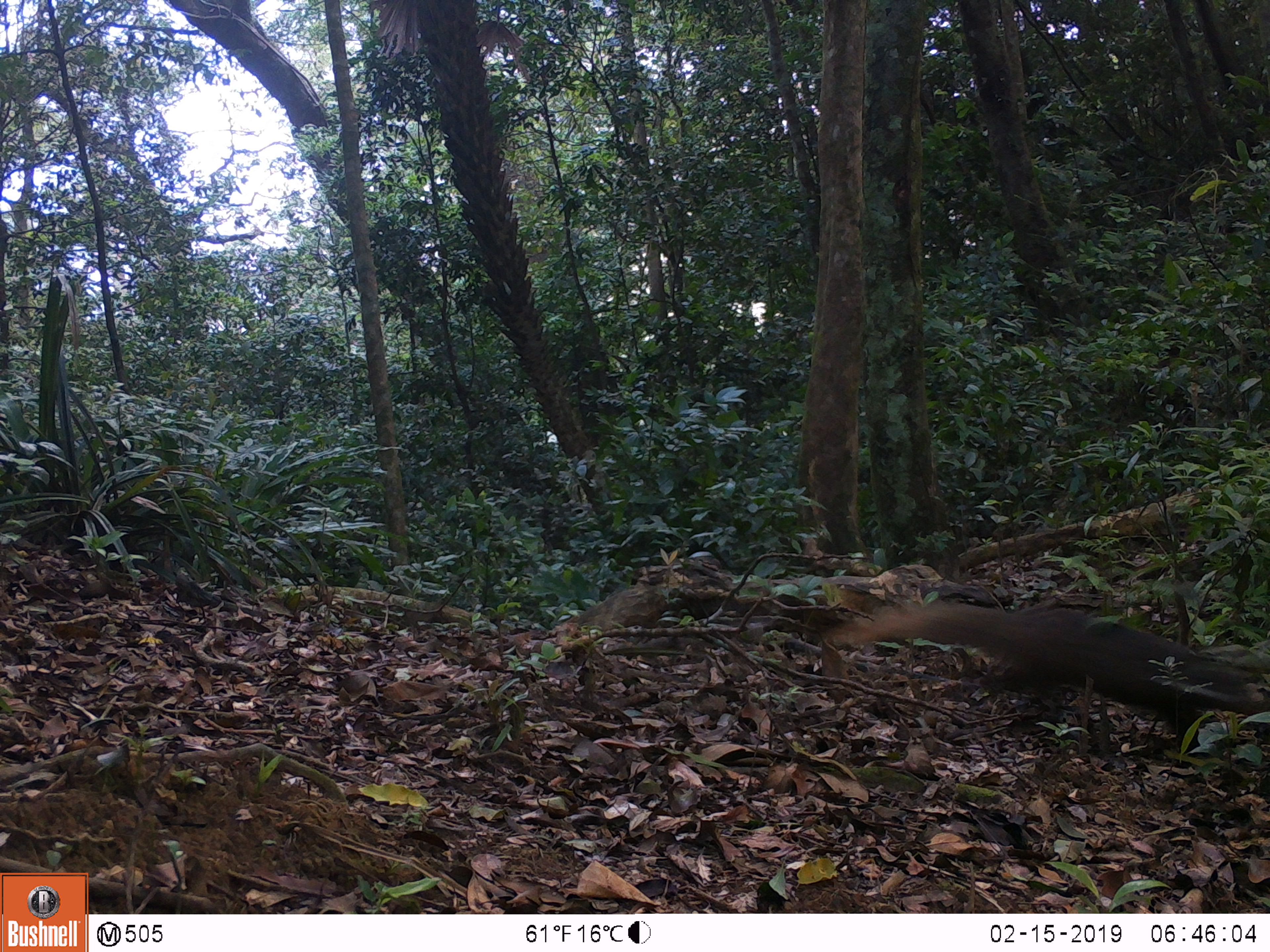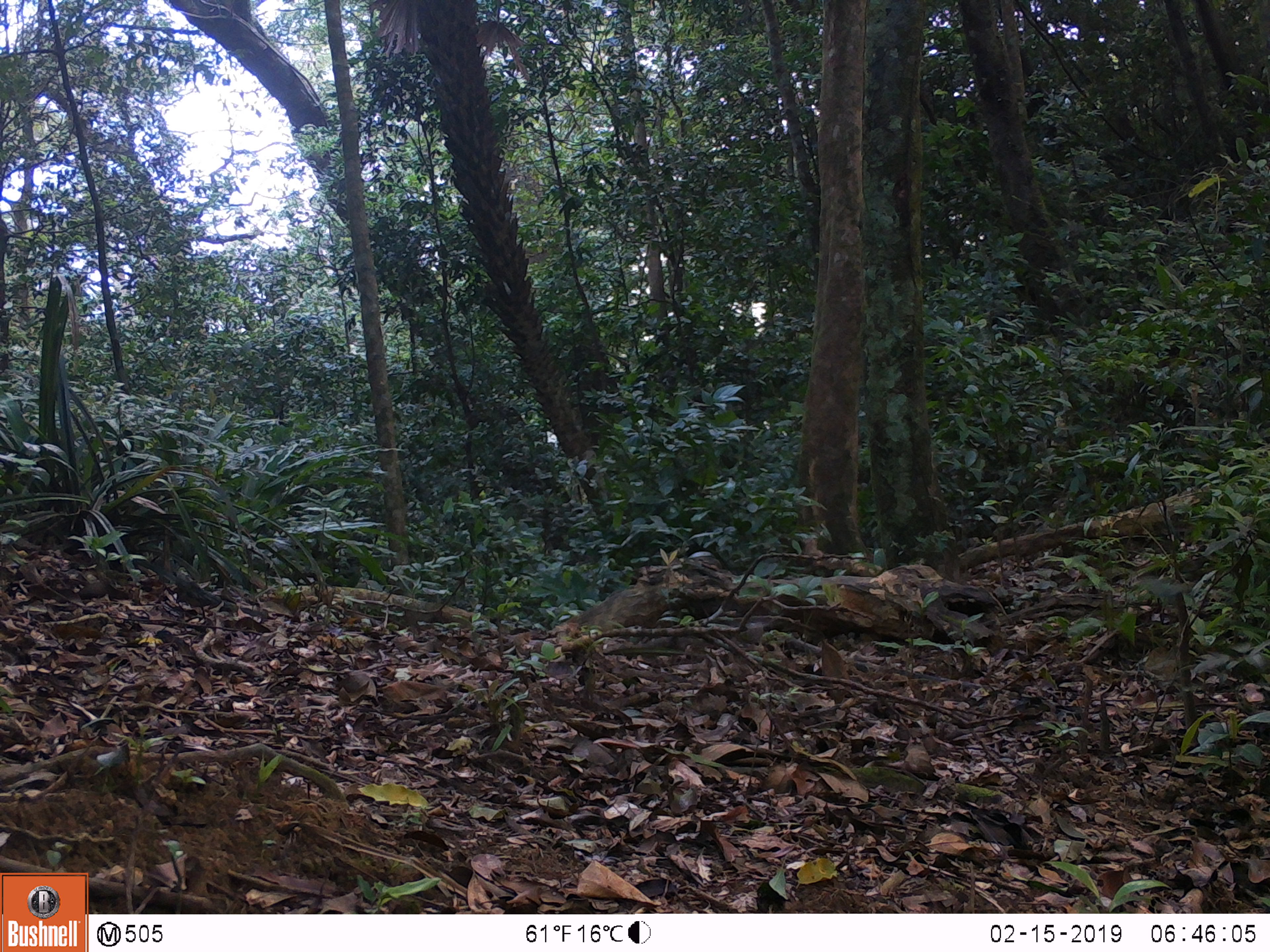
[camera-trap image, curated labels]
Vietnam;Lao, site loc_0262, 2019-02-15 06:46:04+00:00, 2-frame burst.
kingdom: Animalia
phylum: Chordata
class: Mammalia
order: Carnivora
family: Herpestidae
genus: Urva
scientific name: Urva urva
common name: crab-eating mongoose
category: crab eating mongoose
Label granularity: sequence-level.